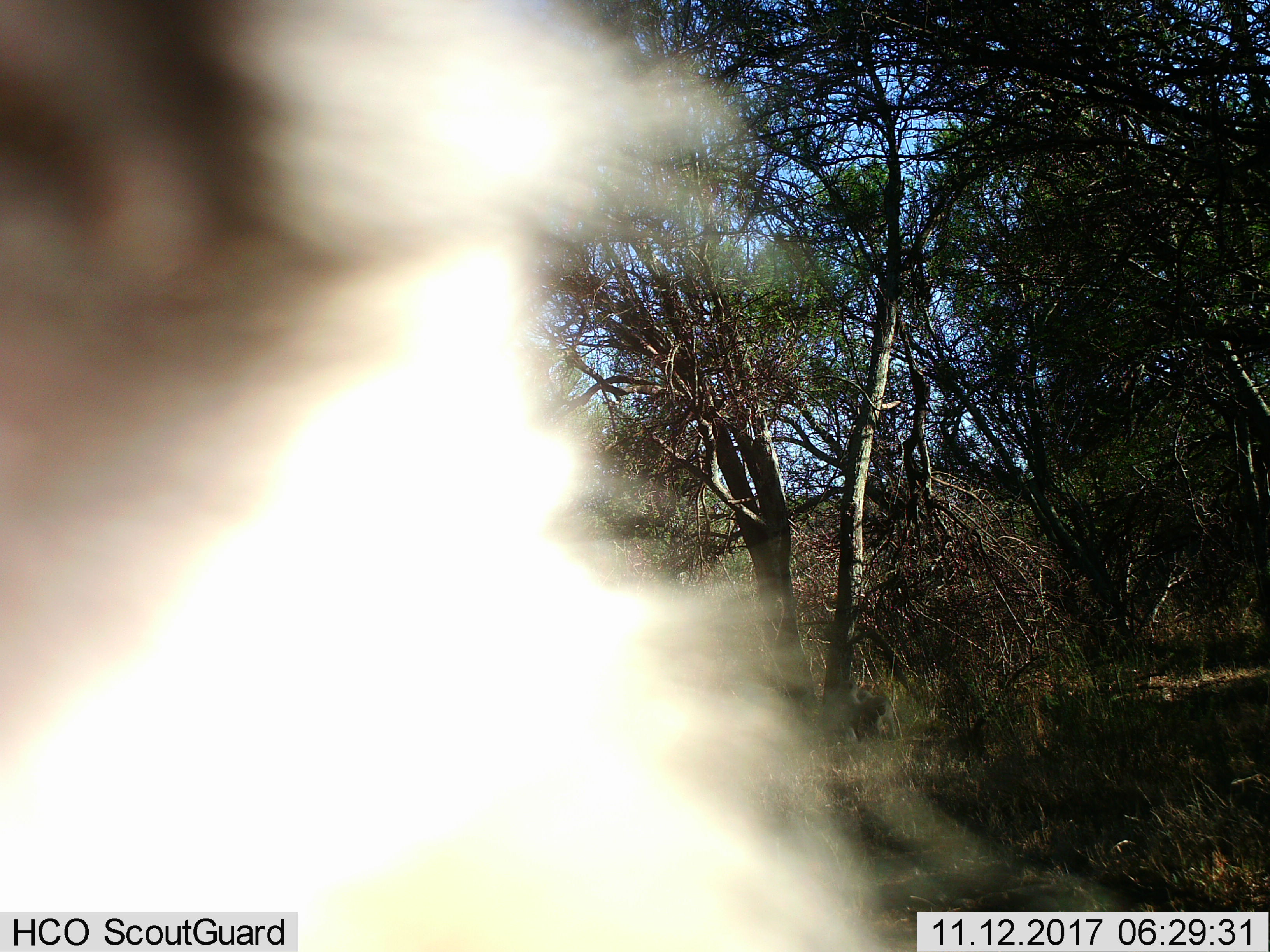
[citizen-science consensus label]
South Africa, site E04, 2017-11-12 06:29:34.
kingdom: Animalia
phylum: Chordata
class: Mammalia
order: Primates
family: Cercopithecidae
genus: Chlorocebus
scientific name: Chlorocebus pygerythrus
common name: vervet monkey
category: monkeyvervet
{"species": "monkeyvervet (vervet monkey) (Chlorocebus pygerythrus)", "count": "1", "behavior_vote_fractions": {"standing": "100%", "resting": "0%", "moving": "0%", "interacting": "0%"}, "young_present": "0%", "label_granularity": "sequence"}